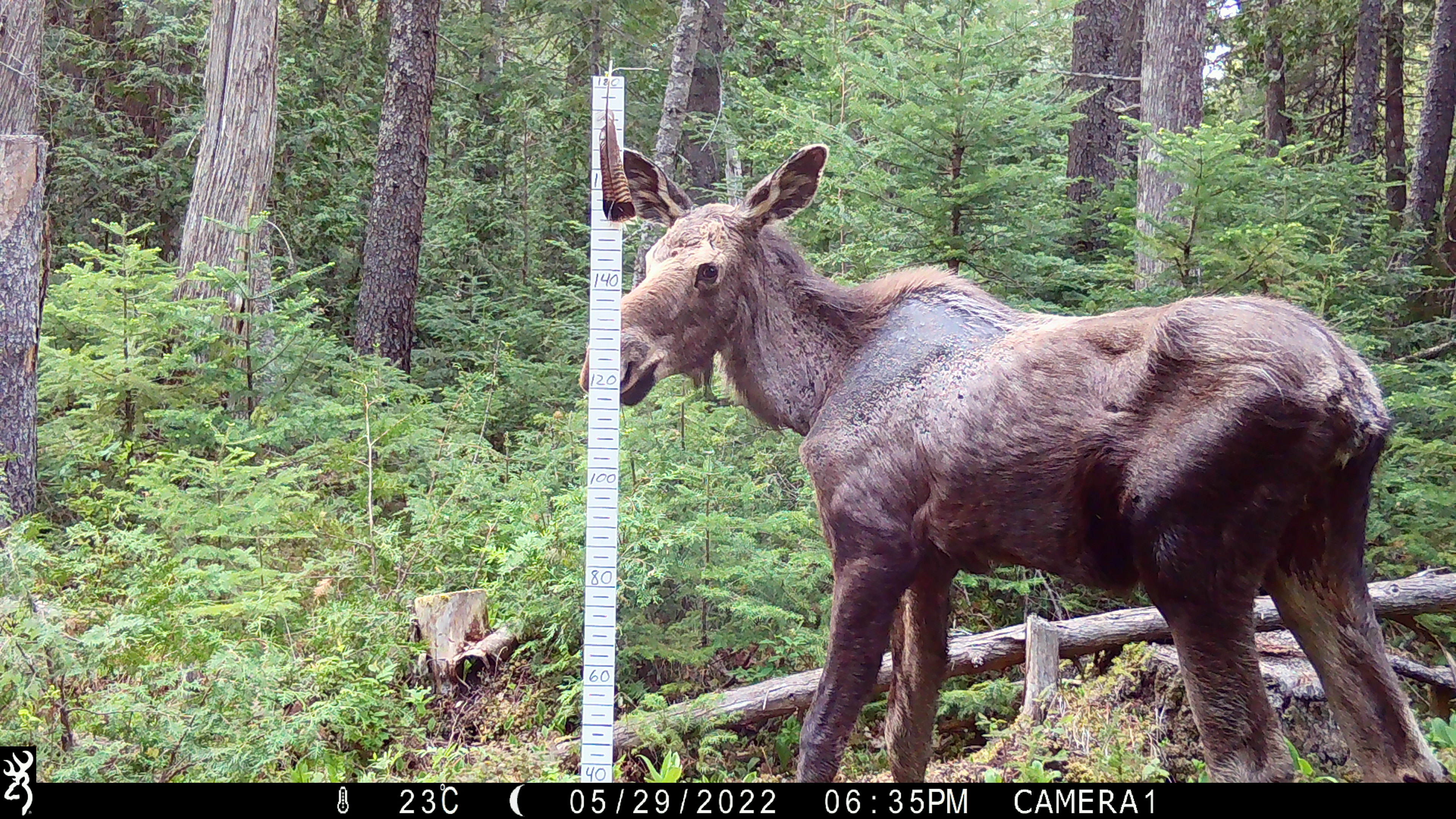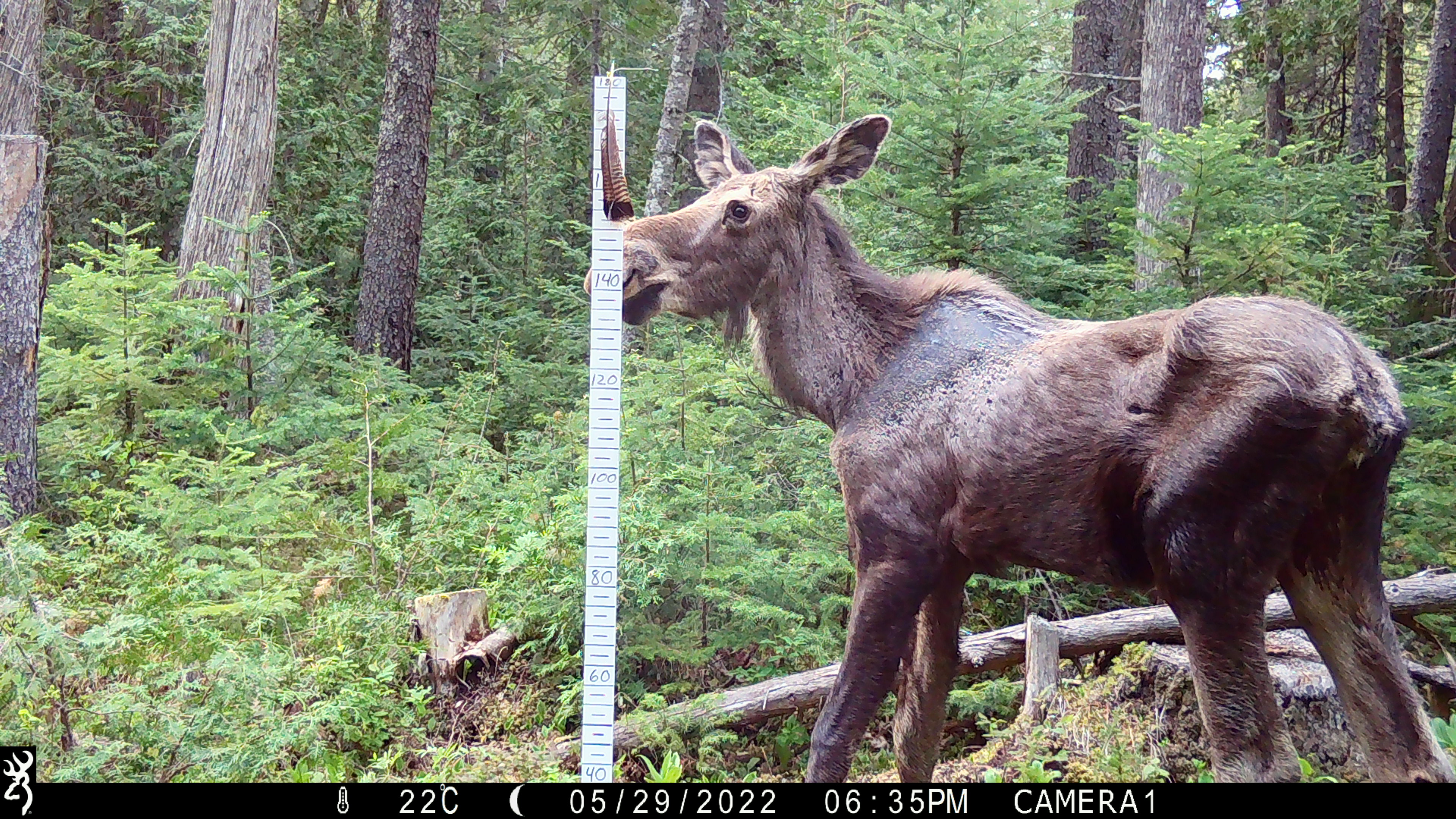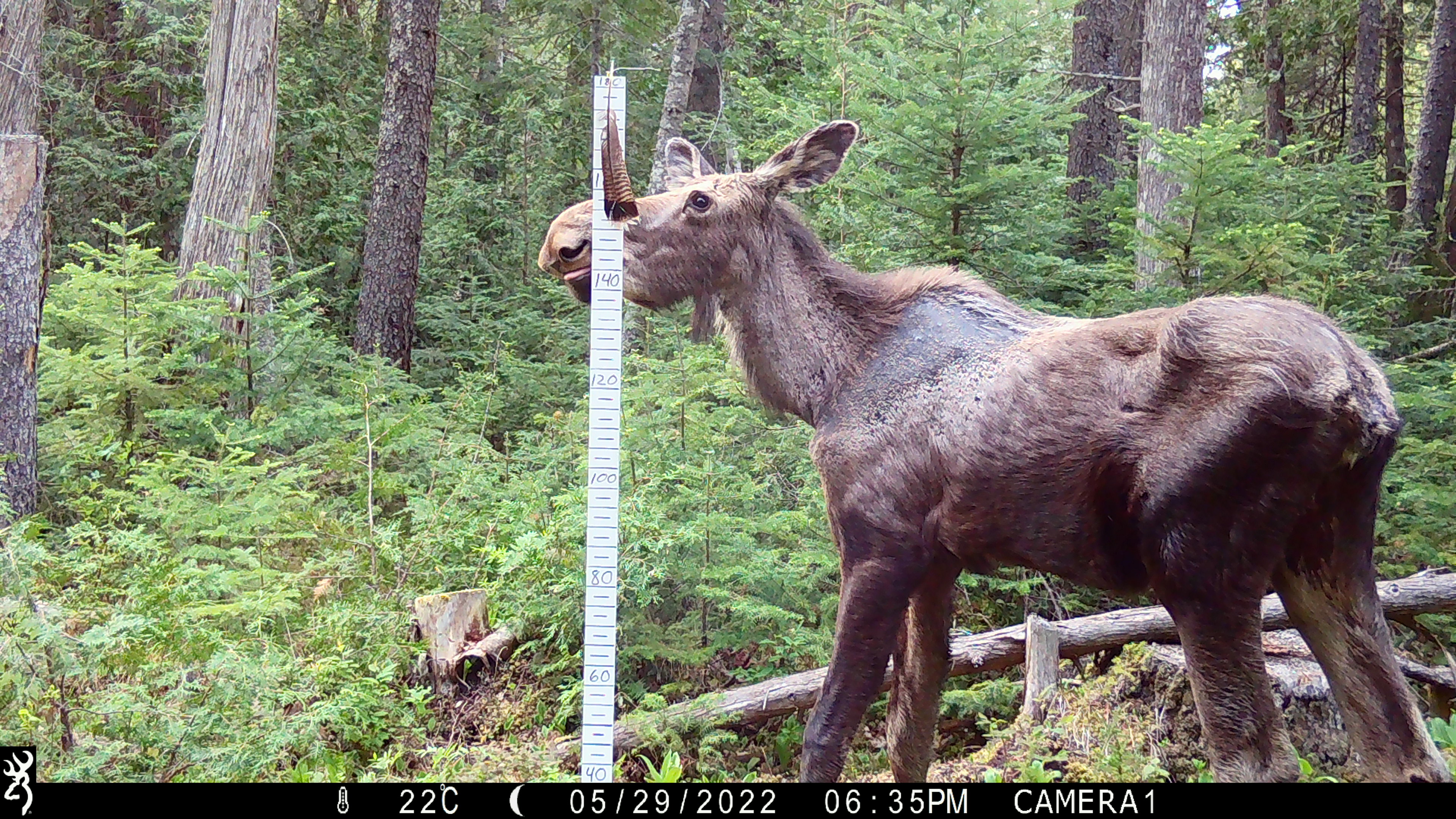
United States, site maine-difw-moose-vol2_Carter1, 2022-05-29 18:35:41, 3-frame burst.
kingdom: Animalia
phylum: Chordata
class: Mammalia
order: Artiodactyla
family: Cervidae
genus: Alces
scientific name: Alces alces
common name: moose